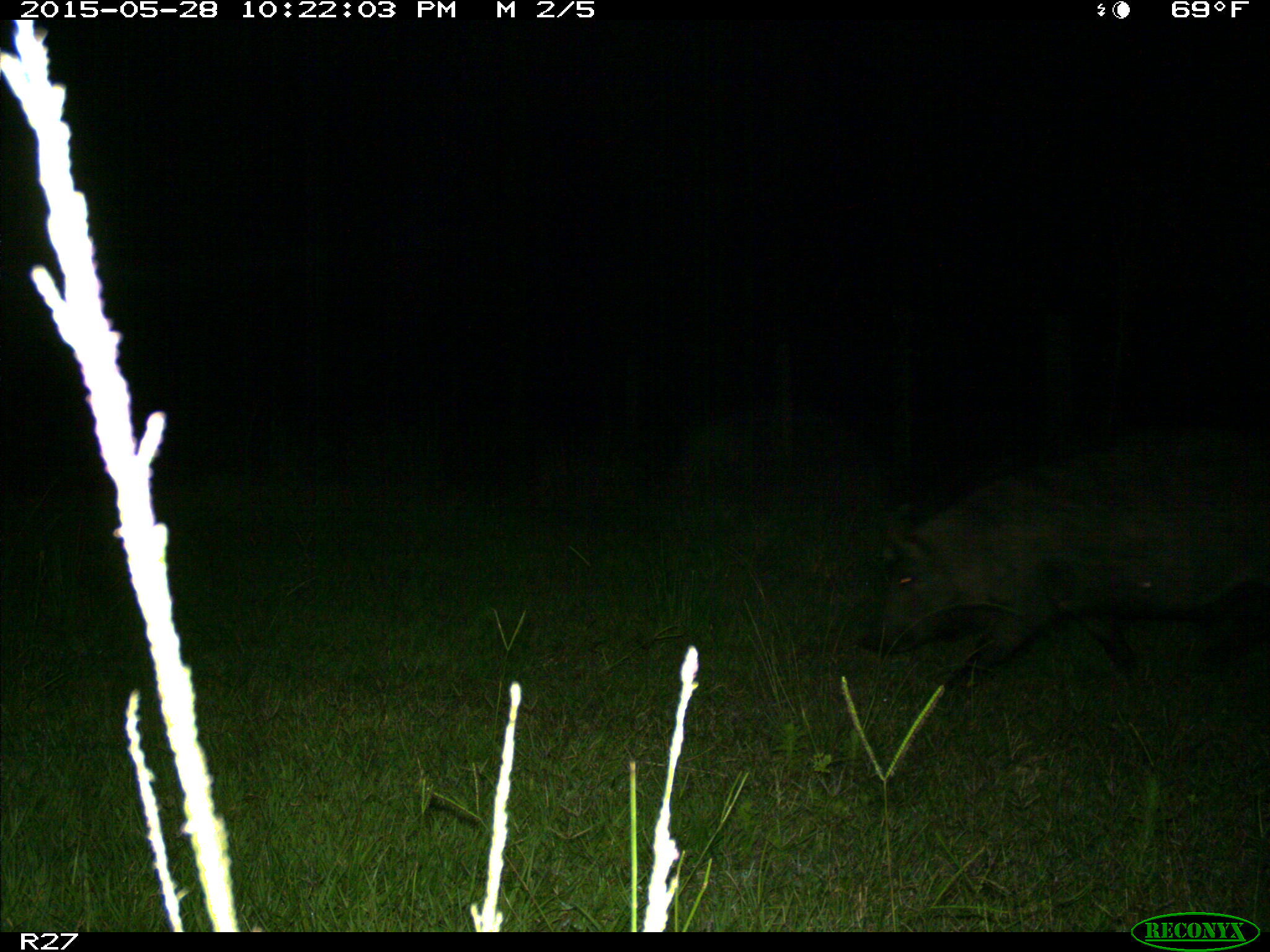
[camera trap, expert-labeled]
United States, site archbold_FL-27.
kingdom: Animalia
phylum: Chordata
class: Mammalia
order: Artiodactyla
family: Suidae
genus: Sus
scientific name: Sus scrofa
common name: wild boar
Sus scrofa (wild boar).